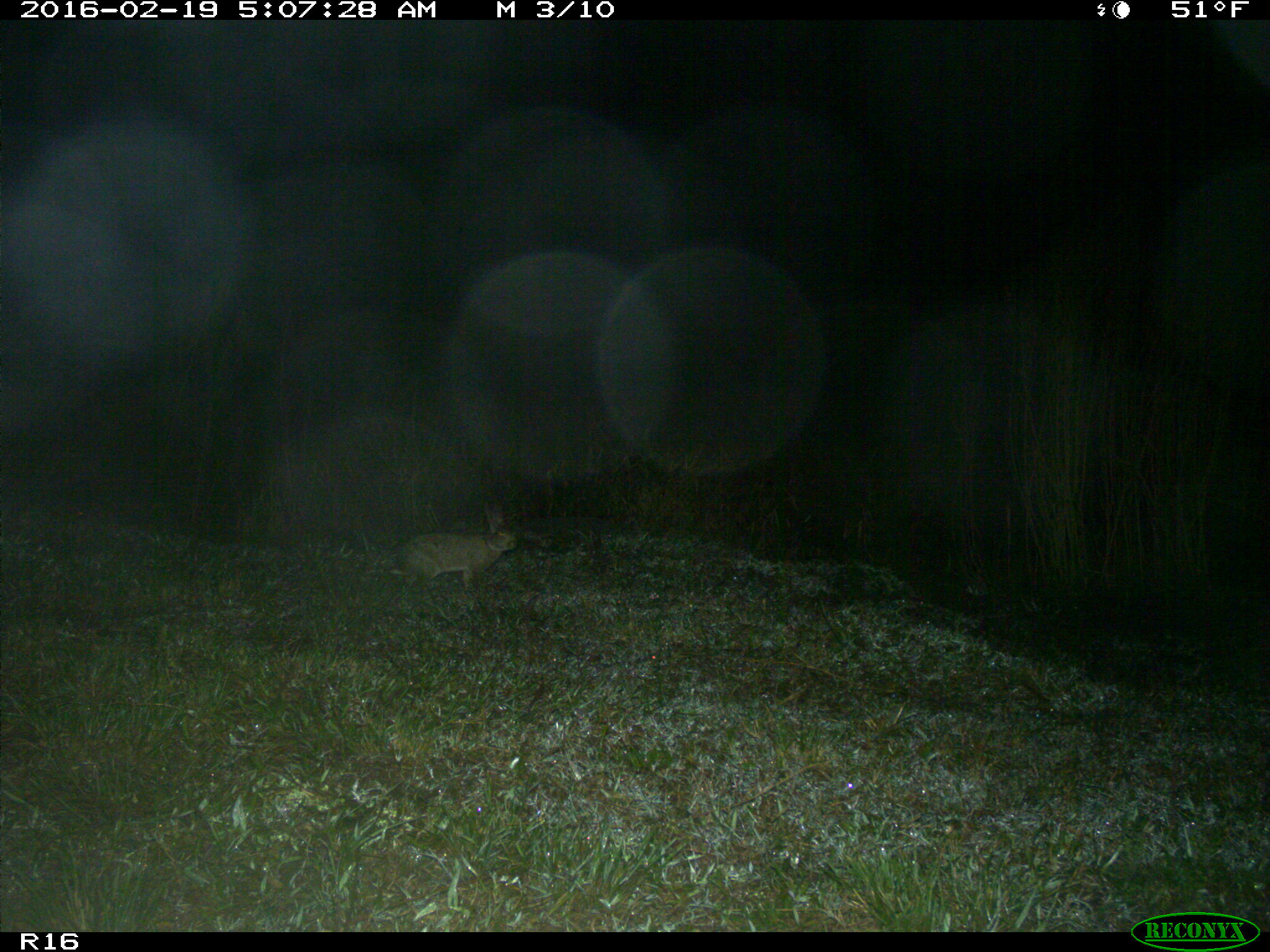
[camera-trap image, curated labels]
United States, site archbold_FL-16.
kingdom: Animalia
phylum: Chordata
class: Mammalia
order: Lagomorpha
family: Leporidae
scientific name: Leporidae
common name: rabbits and hares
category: unidentified rabbit